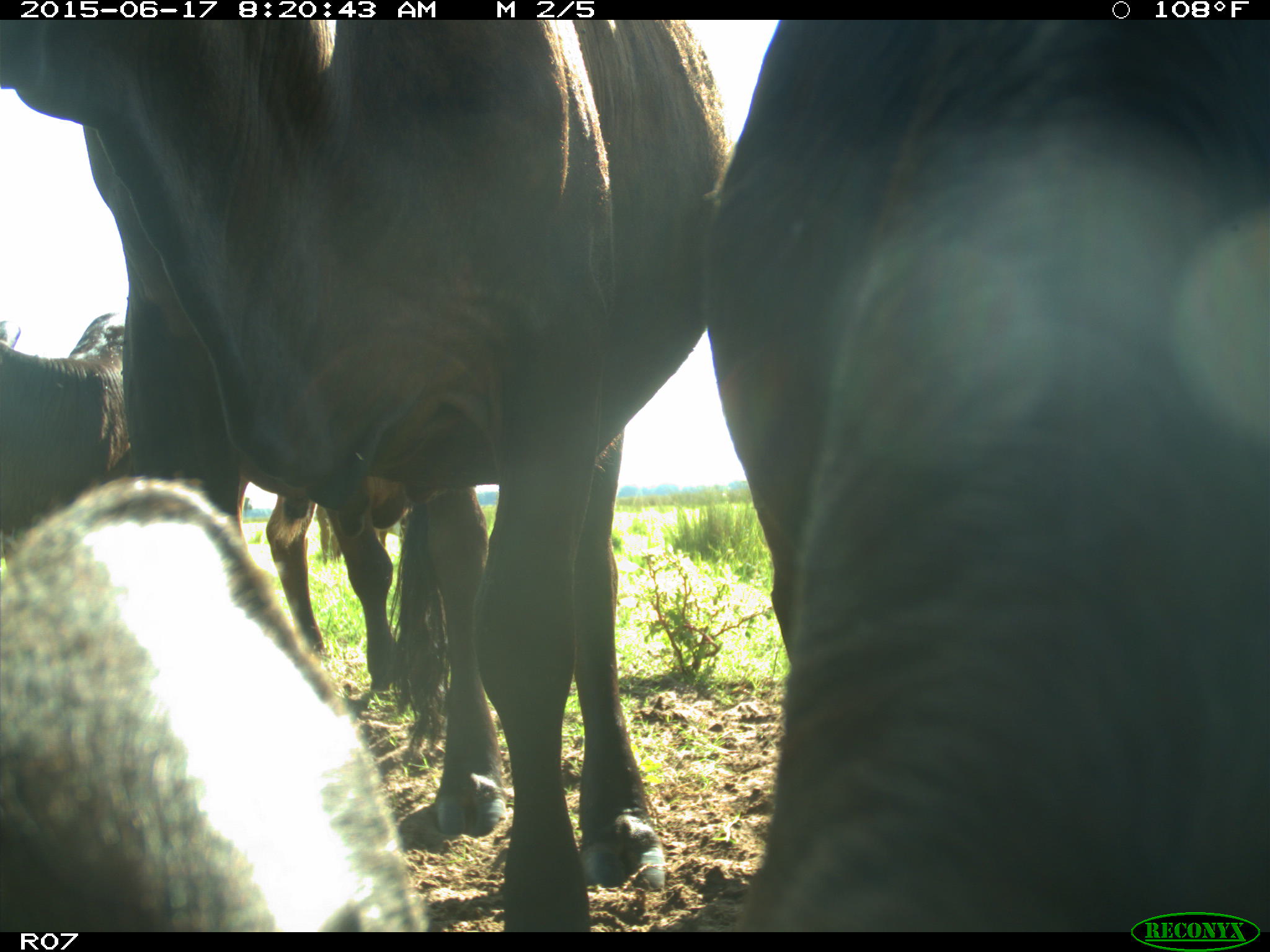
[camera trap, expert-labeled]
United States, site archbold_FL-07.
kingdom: Animalia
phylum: Chordata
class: Mammalia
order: Artiodactyla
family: Bovidae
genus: Bos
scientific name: Bos taurus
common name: domestic cow